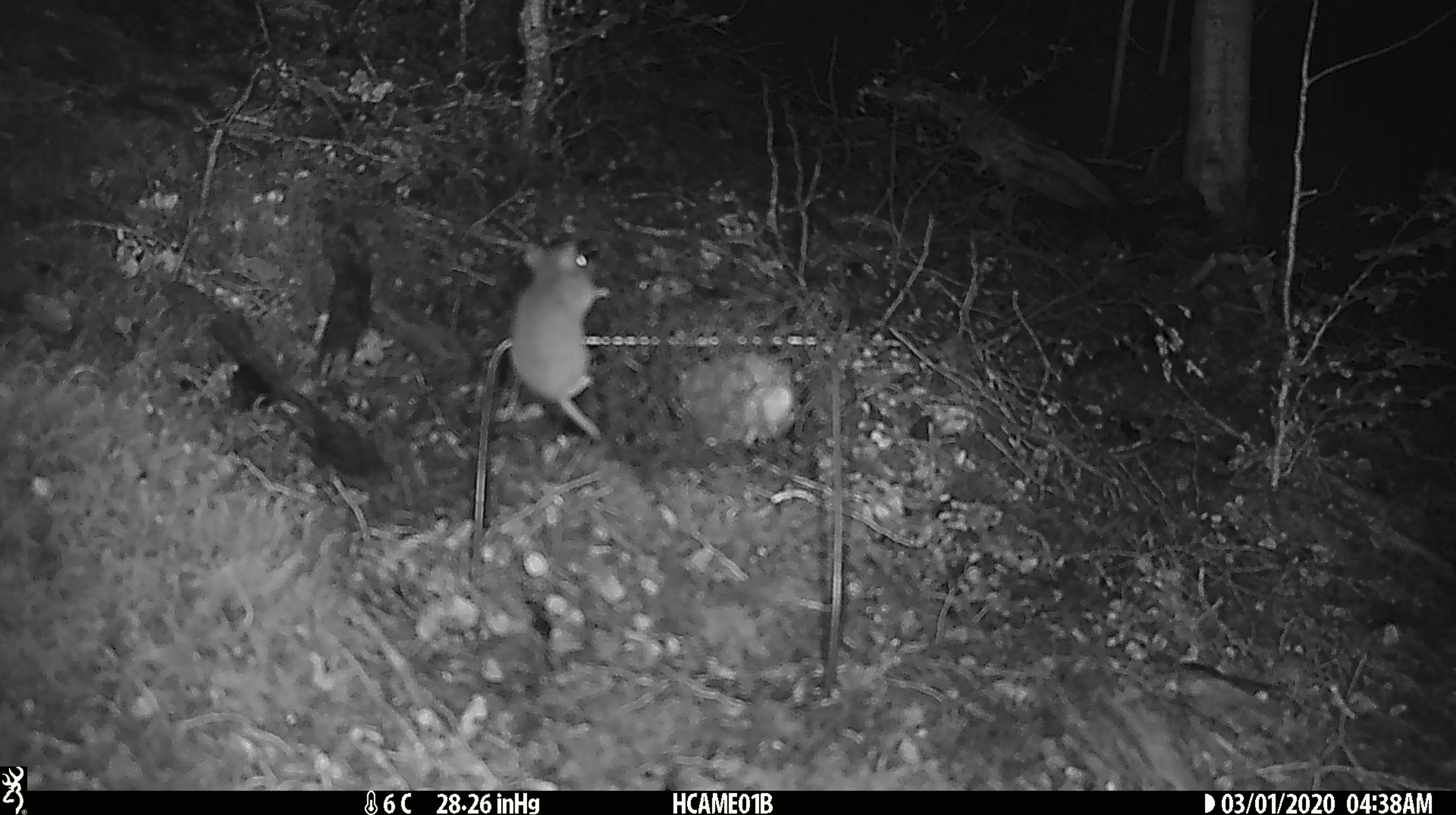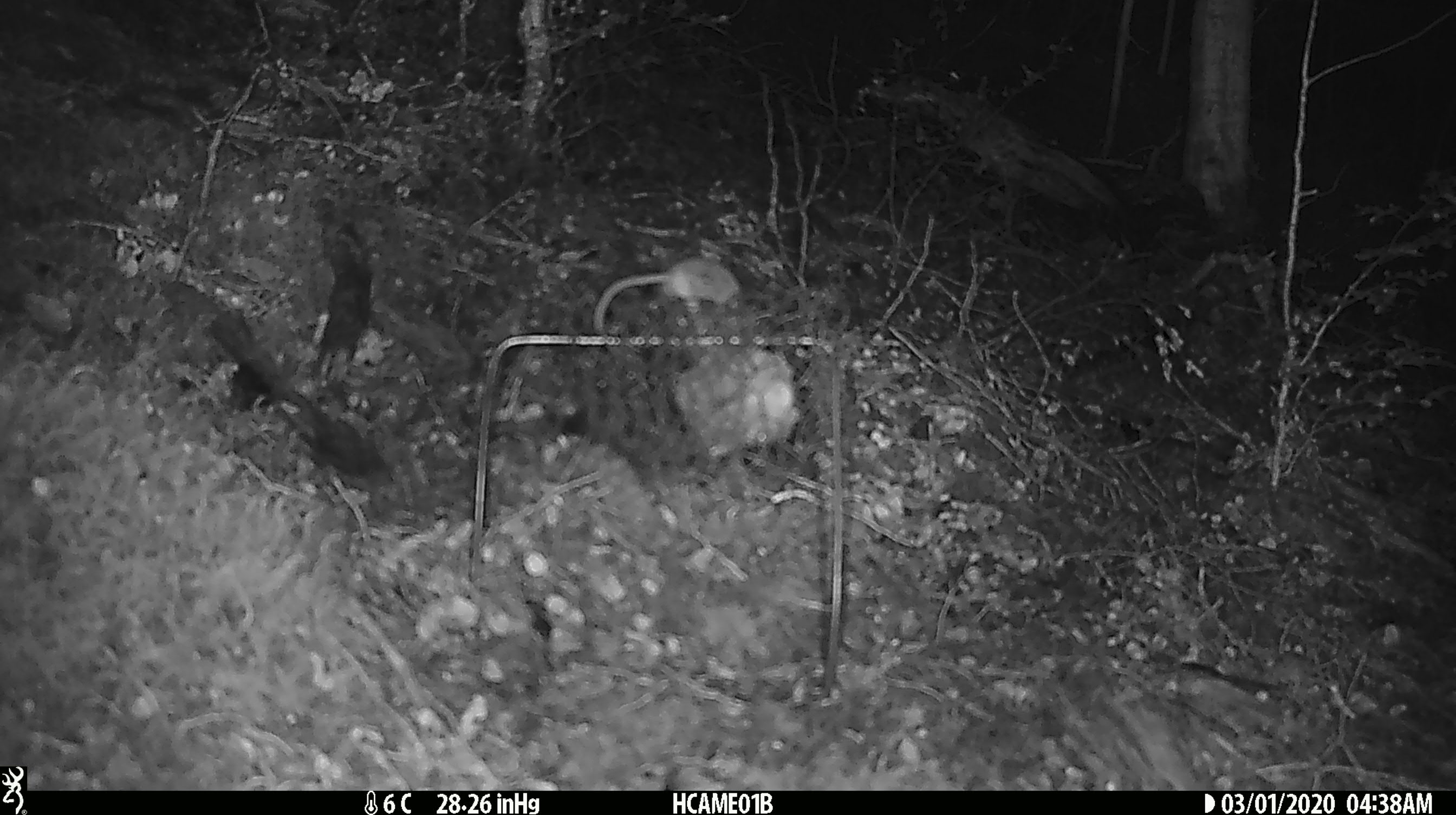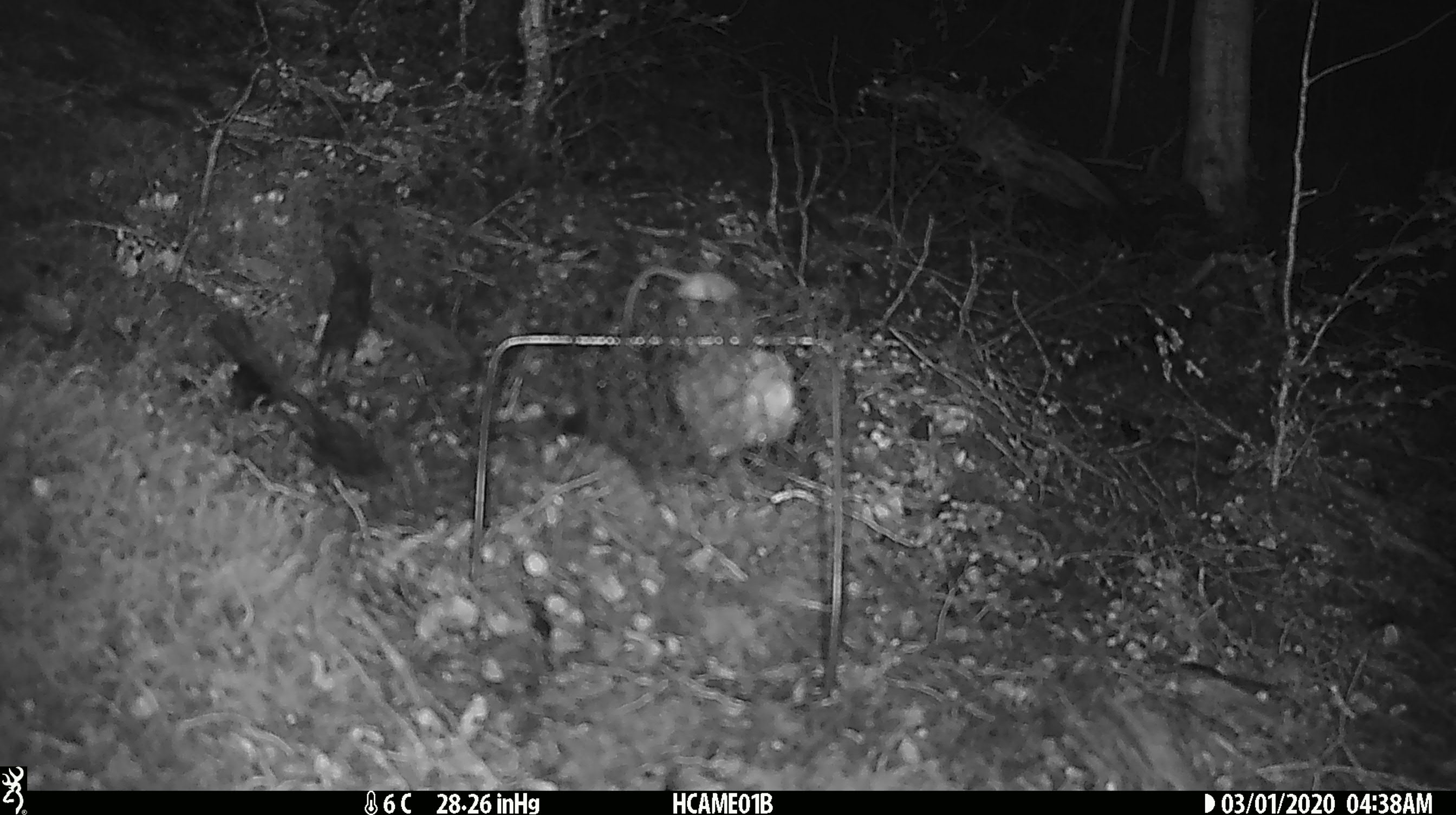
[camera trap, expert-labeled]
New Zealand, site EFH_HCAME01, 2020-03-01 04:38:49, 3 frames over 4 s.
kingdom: Animalia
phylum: Chordata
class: Mammalia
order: Rodentia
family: Muridae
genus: Mus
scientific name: Mus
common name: mouse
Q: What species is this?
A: Mouse (Mus).